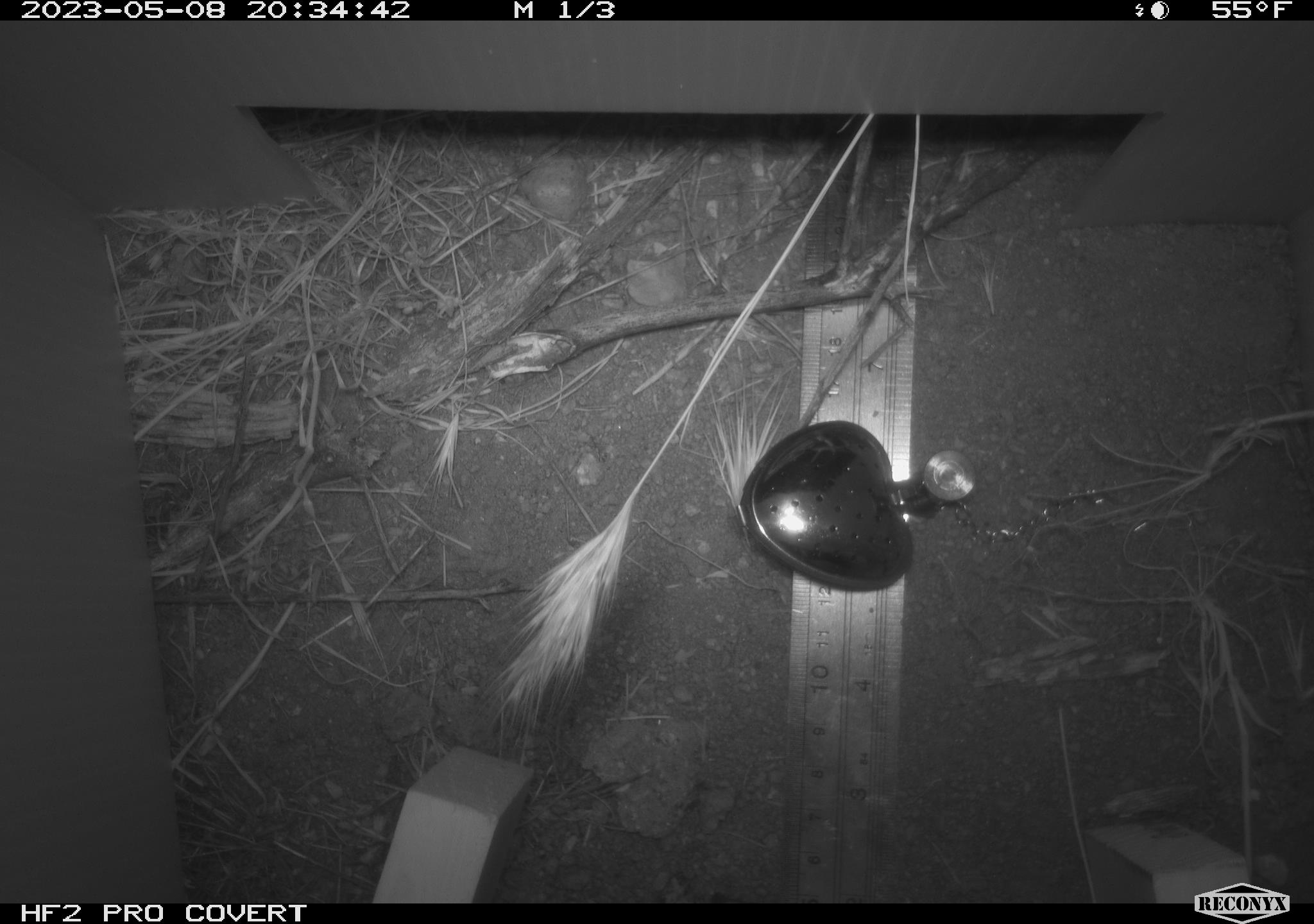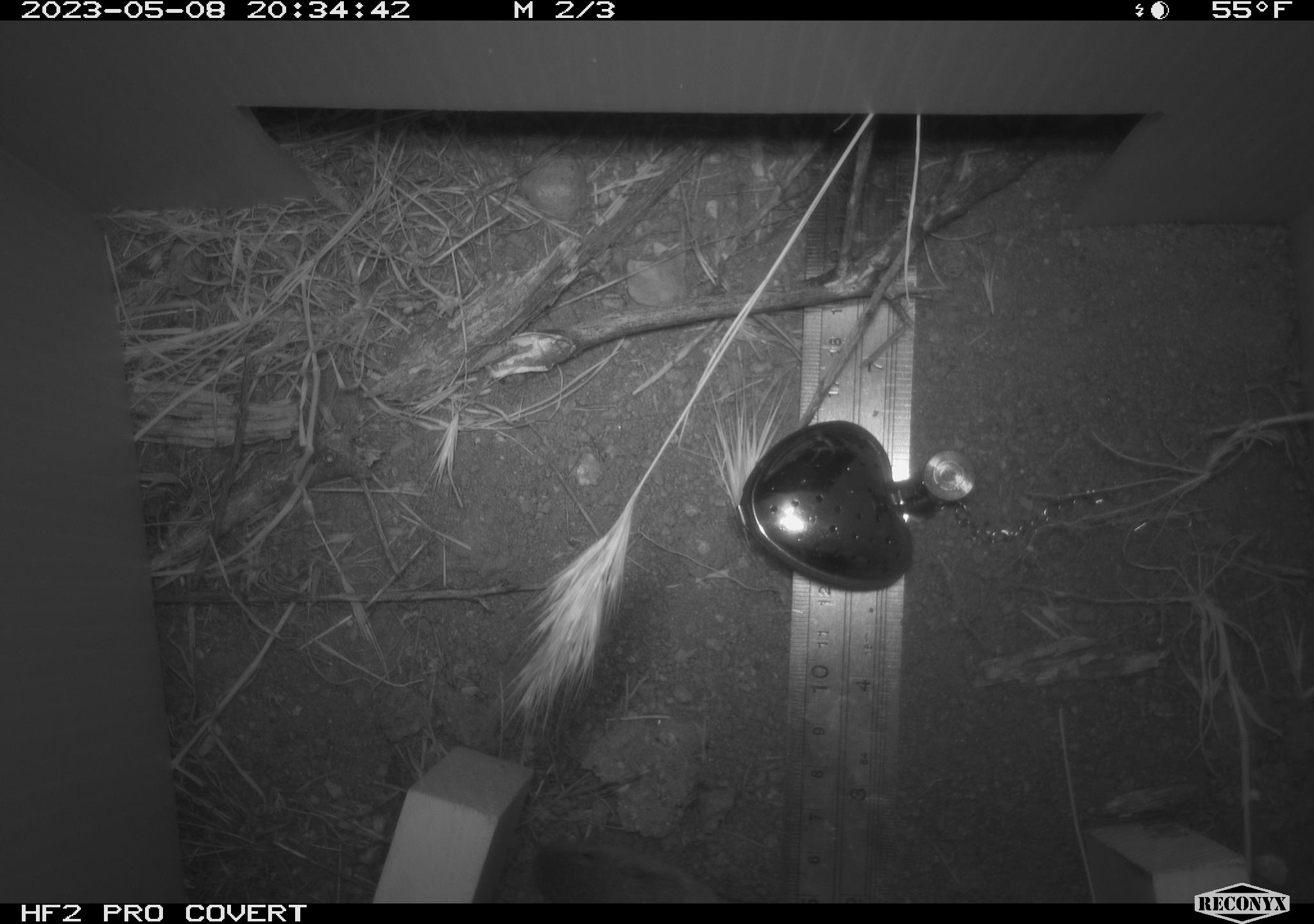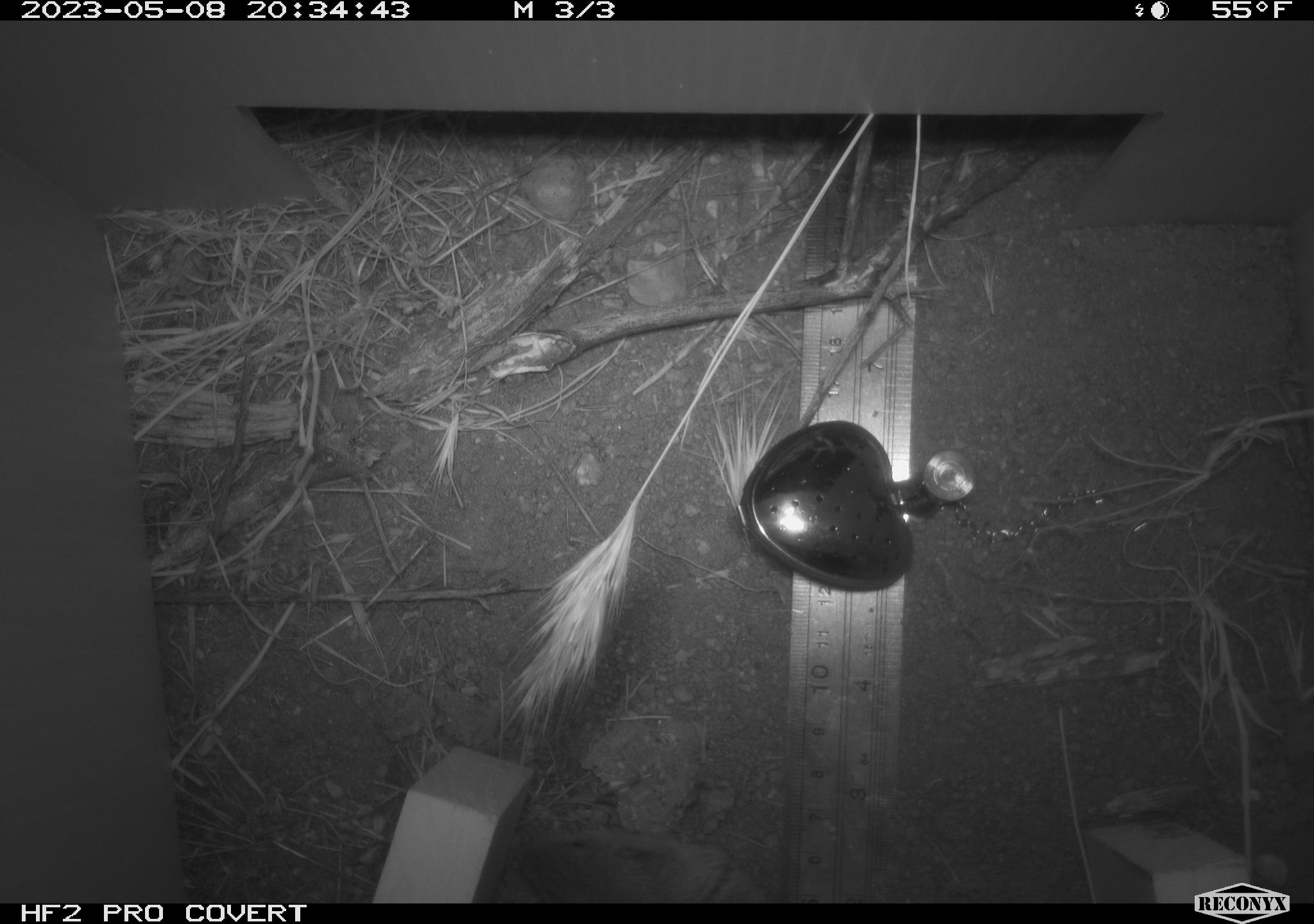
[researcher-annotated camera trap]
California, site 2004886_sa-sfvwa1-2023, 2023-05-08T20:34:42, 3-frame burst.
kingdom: Animalia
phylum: Chordata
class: Mammalia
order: Rodentia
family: Heteromyidae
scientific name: Heteromyidae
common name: kangaroo rats and pocket mice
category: heteromyidae family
Heteromyidae family (kangaroo rats and pocket mice) (Heteromyidae).